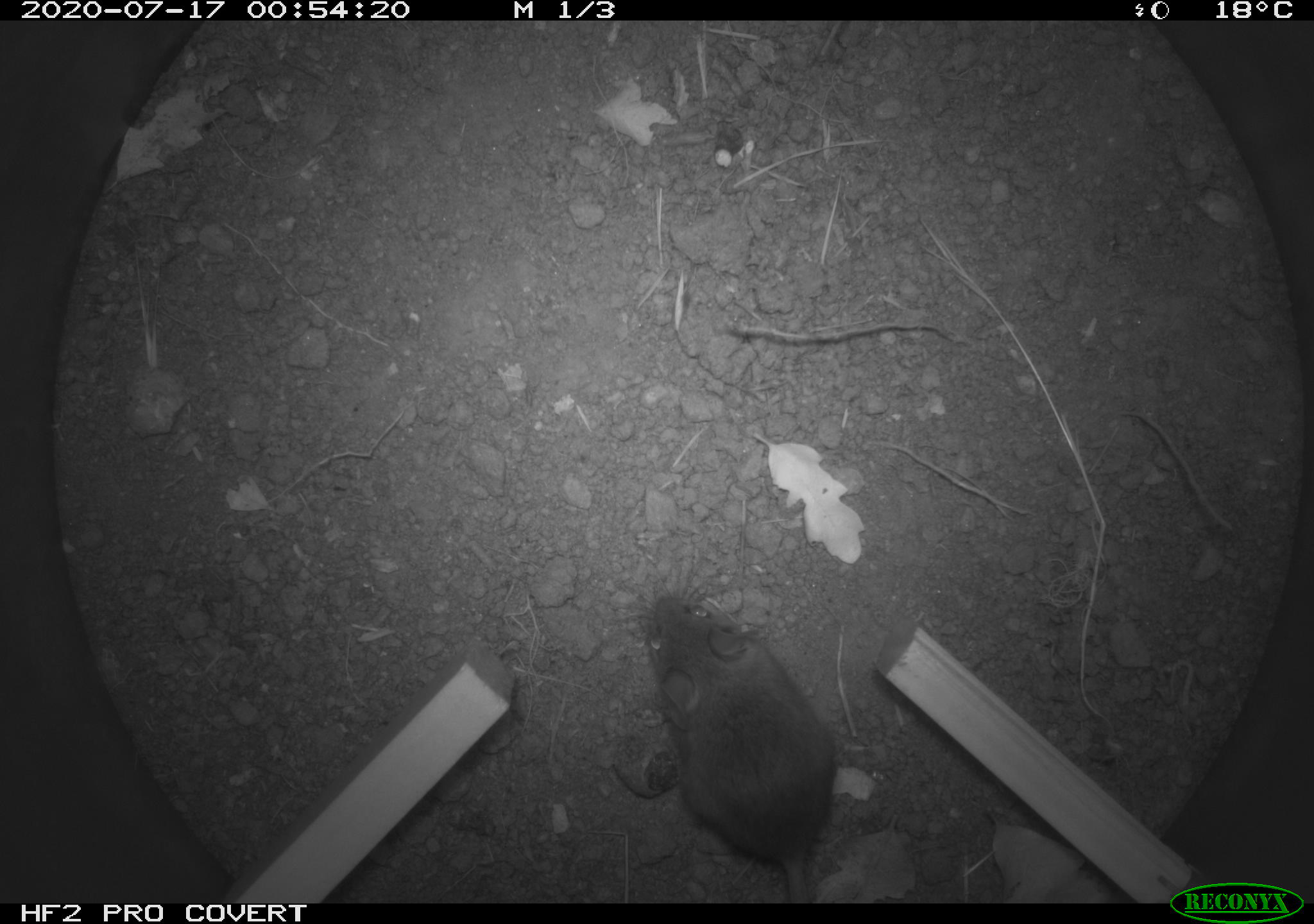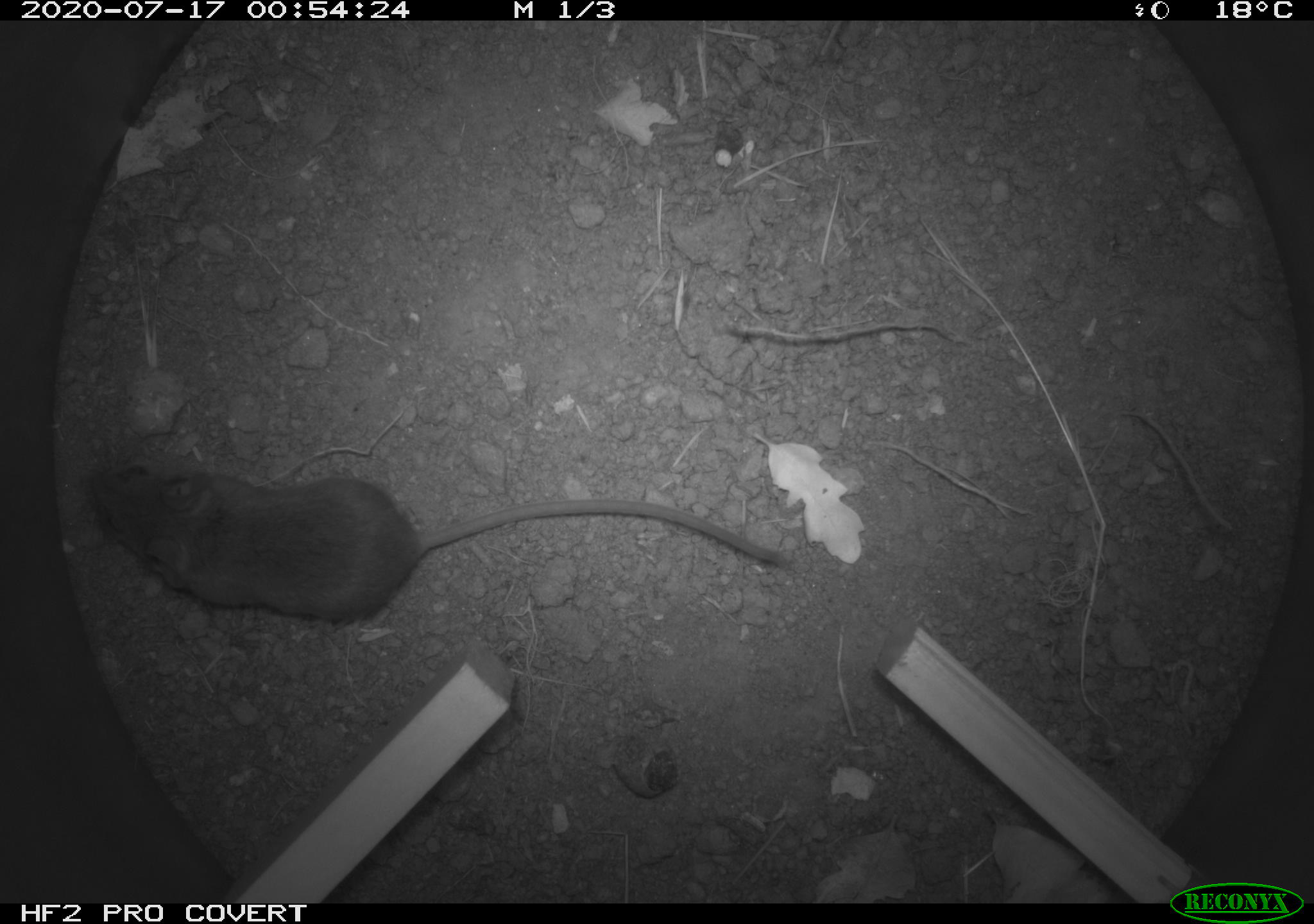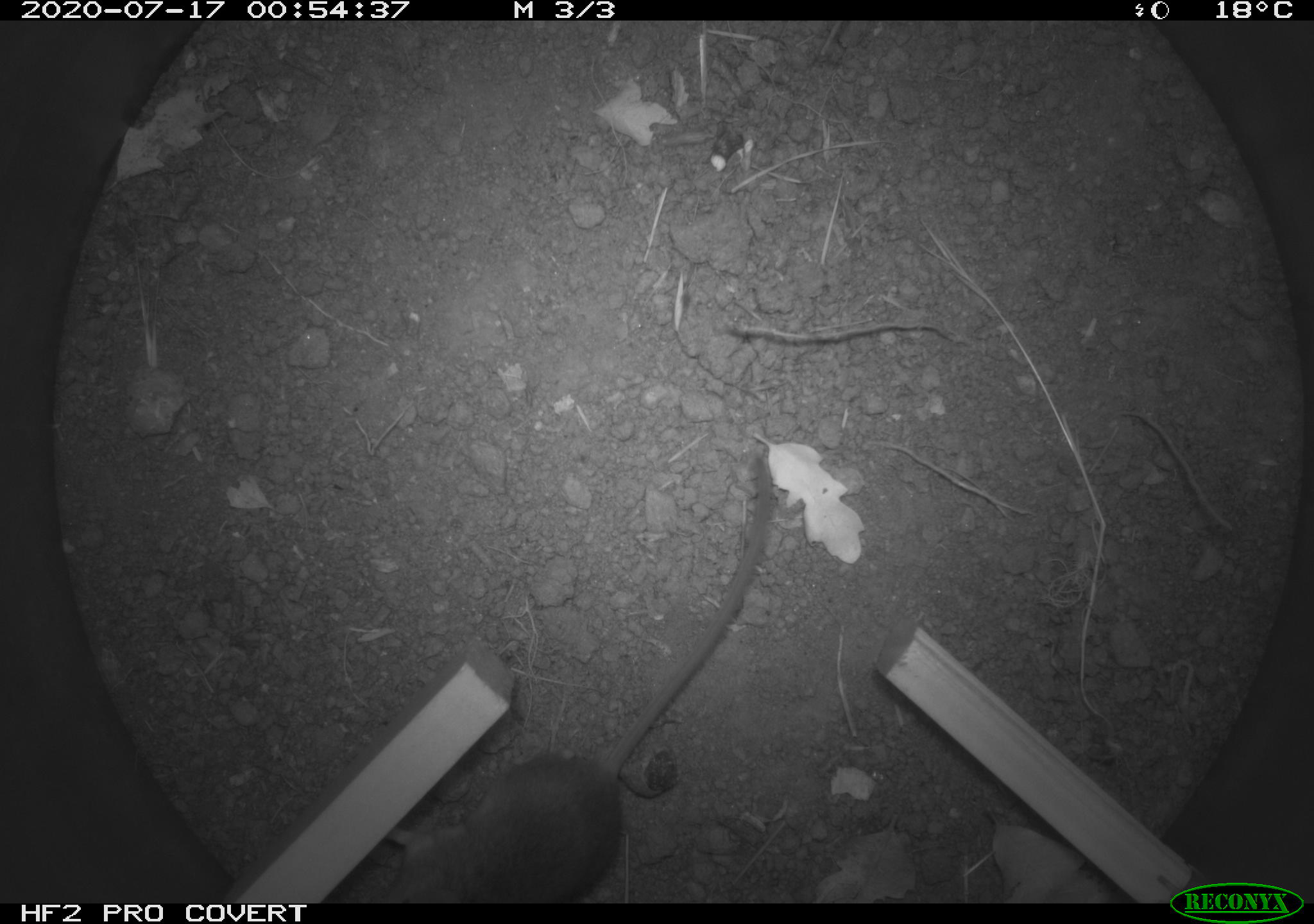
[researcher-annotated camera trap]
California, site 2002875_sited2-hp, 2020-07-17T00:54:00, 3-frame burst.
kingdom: Animalia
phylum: Chordata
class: Mammalia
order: Rodentia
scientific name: Rodentia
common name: rodent